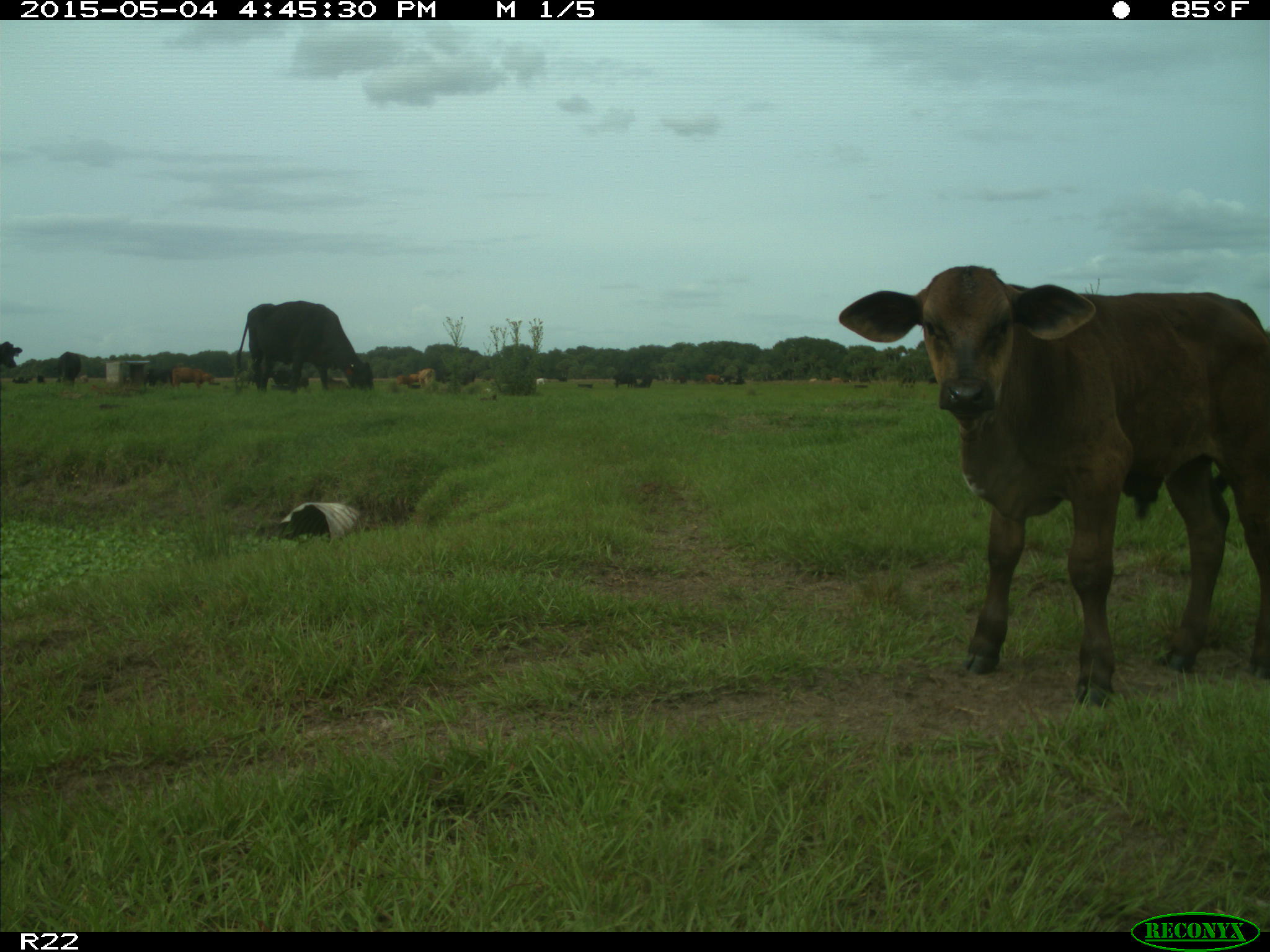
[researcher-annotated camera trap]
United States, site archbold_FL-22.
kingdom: Animalia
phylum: Chordata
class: Mammalia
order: Artiodactyla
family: Bovidae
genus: Bos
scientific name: Bos taurus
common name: domestic cow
Bos taurus (domestic cow).